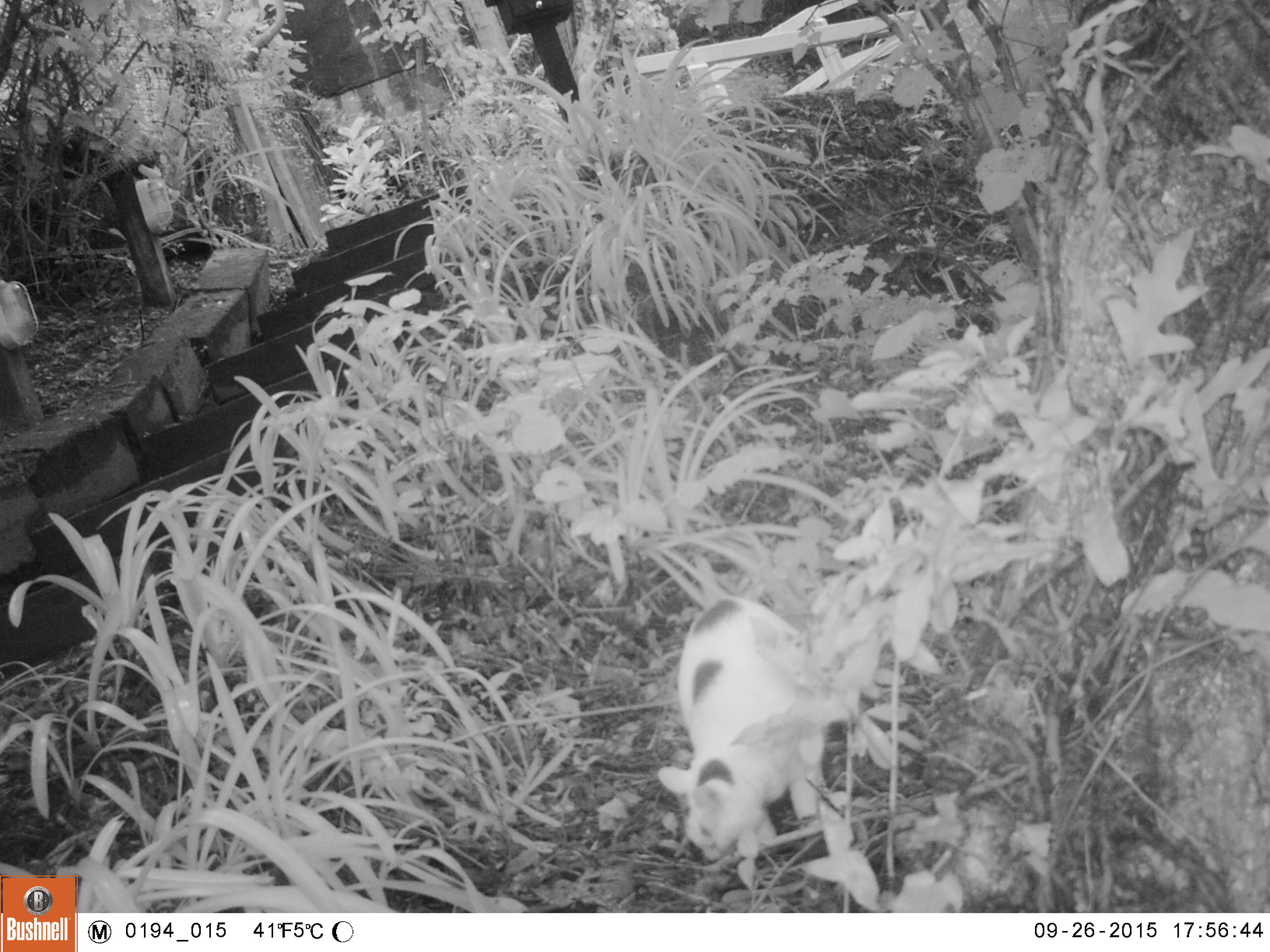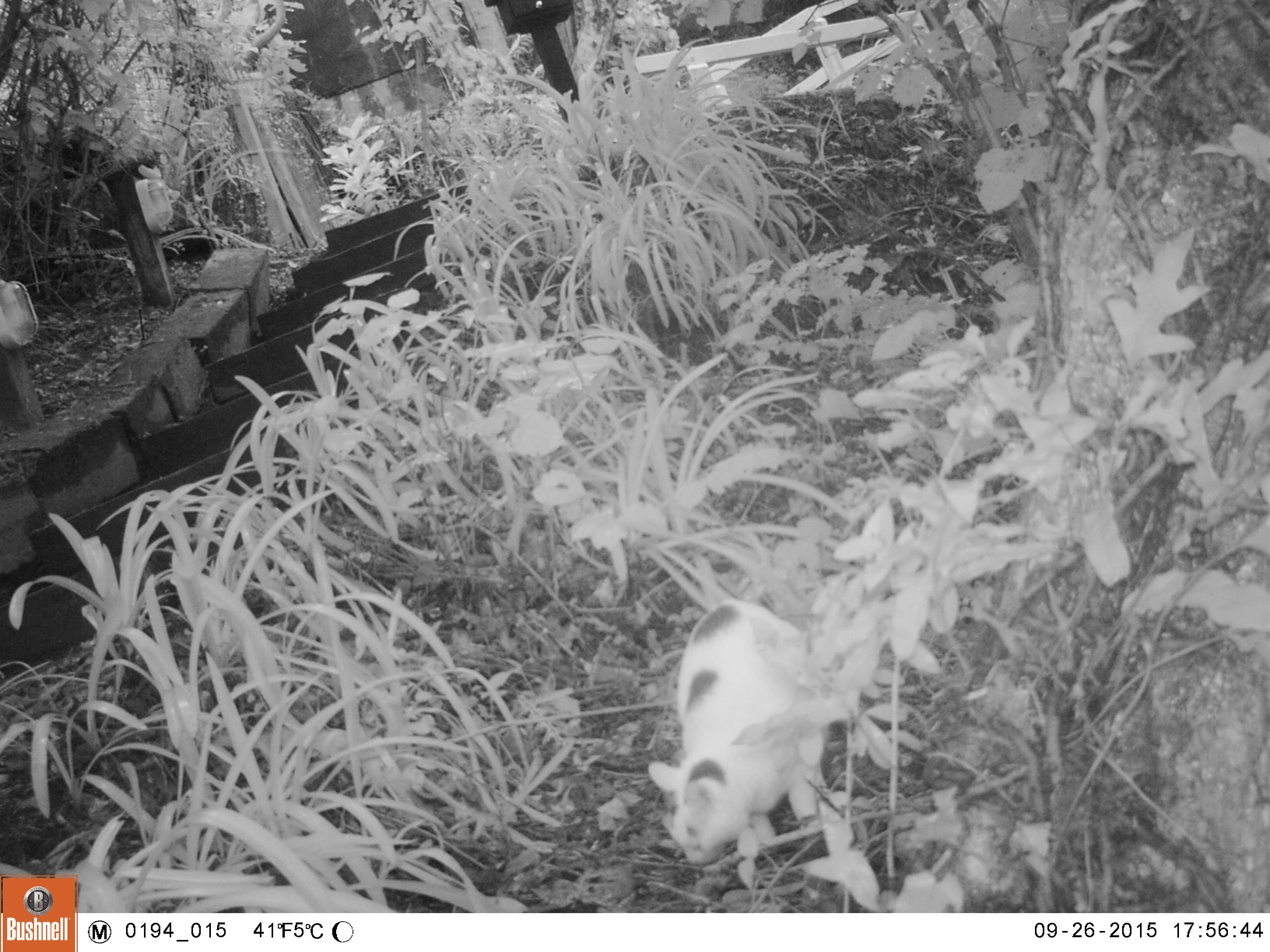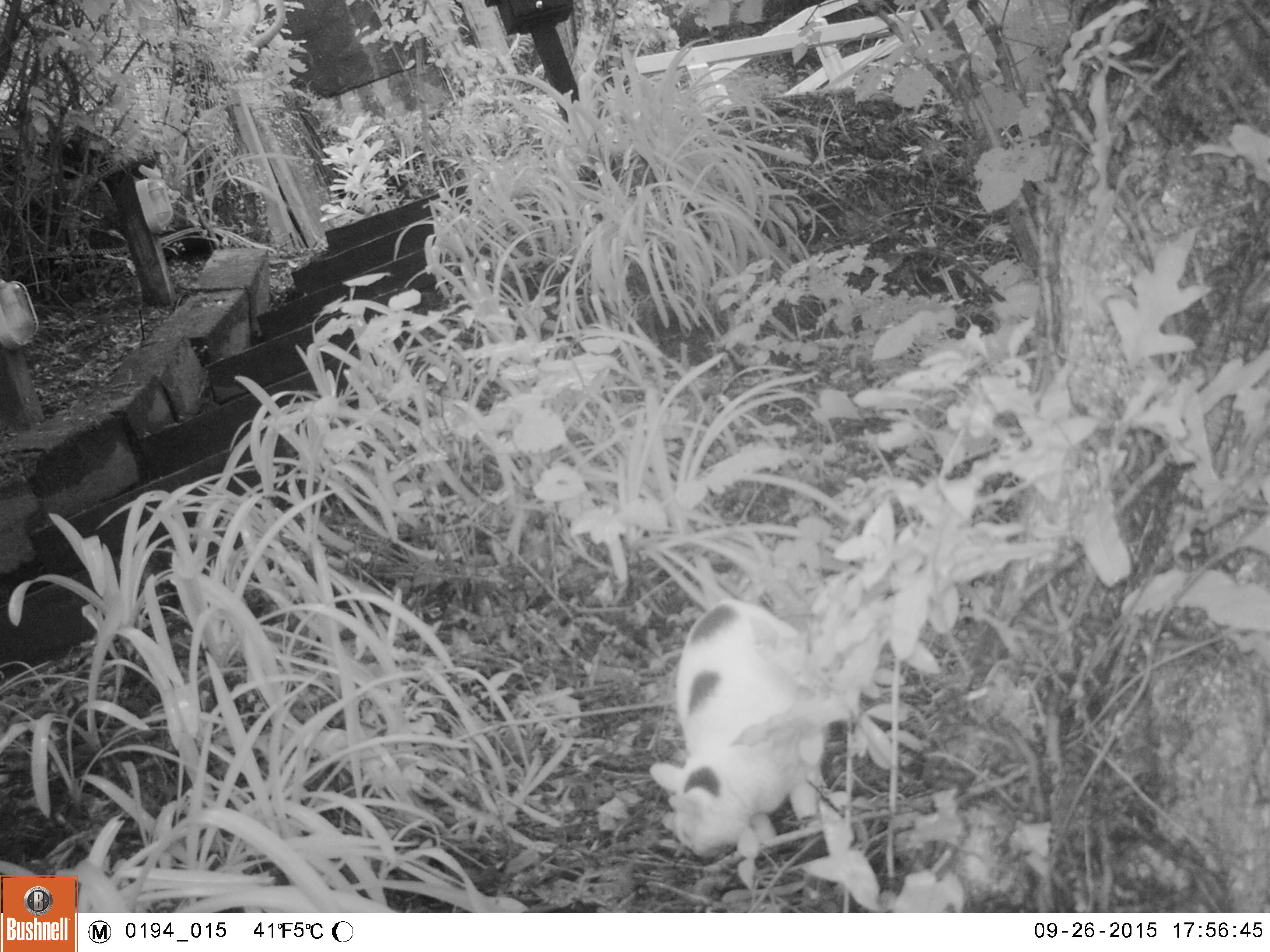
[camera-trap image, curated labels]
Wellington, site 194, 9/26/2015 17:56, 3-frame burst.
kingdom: Animalia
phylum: Chordata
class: Mammalia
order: Carnivora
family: Felidae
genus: Felis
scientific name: Felis catus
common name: cat